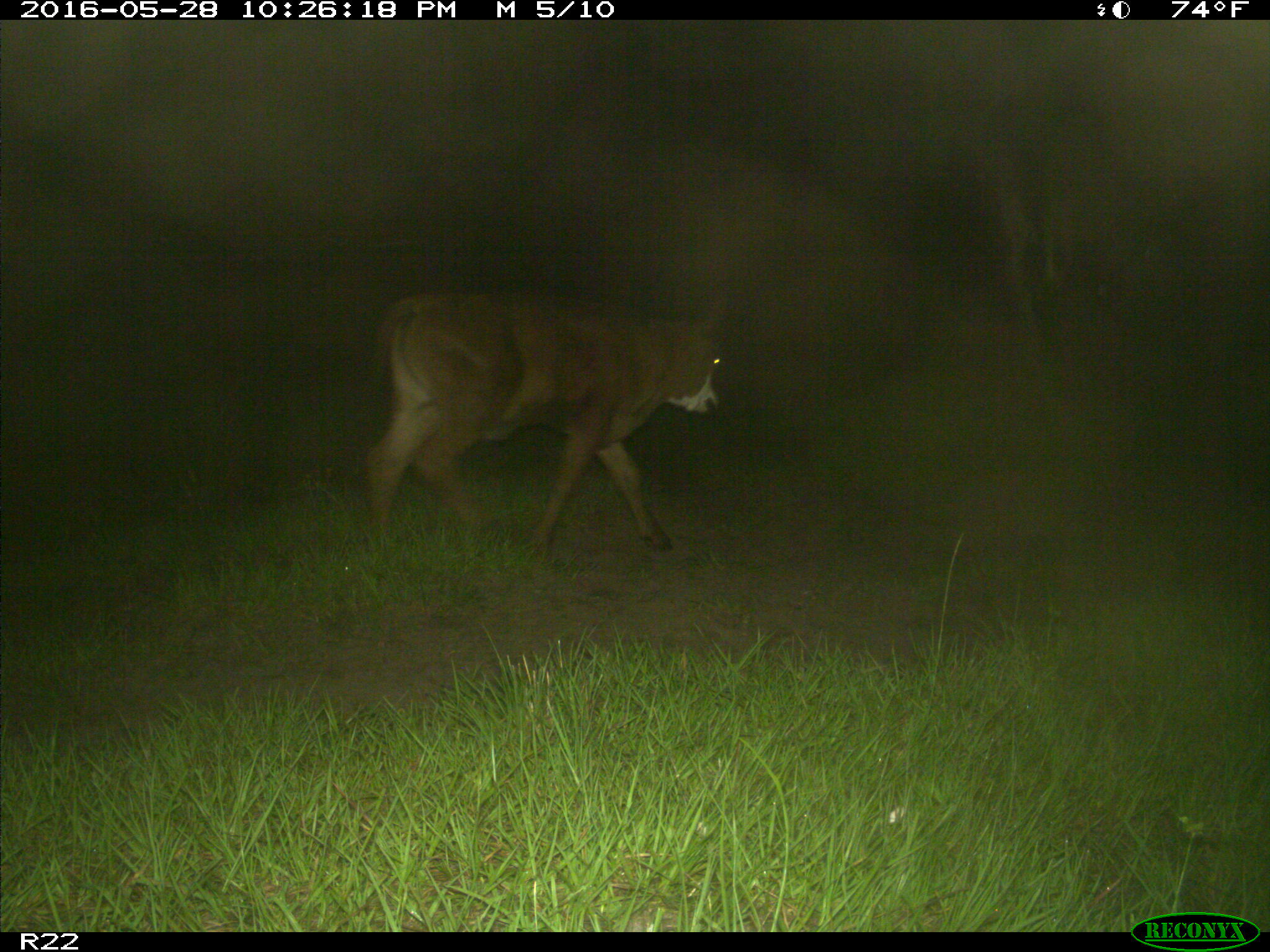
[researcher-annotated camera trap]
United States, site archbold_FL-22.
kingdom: Animalia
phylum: Chordata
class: Mammalia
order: Artiodactyla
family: Bovidae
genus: Bos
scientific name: Bos taurus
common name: domestic cow